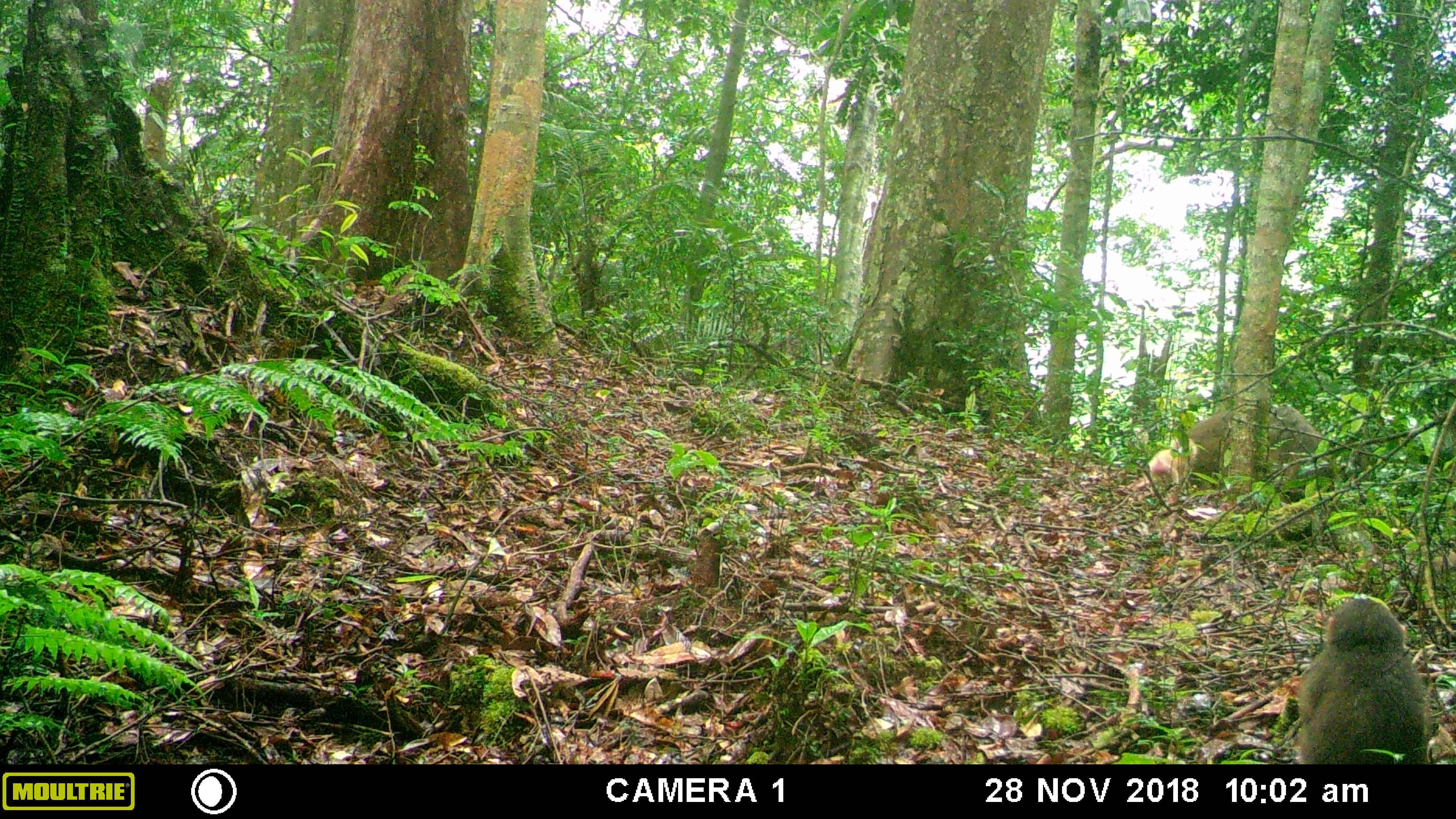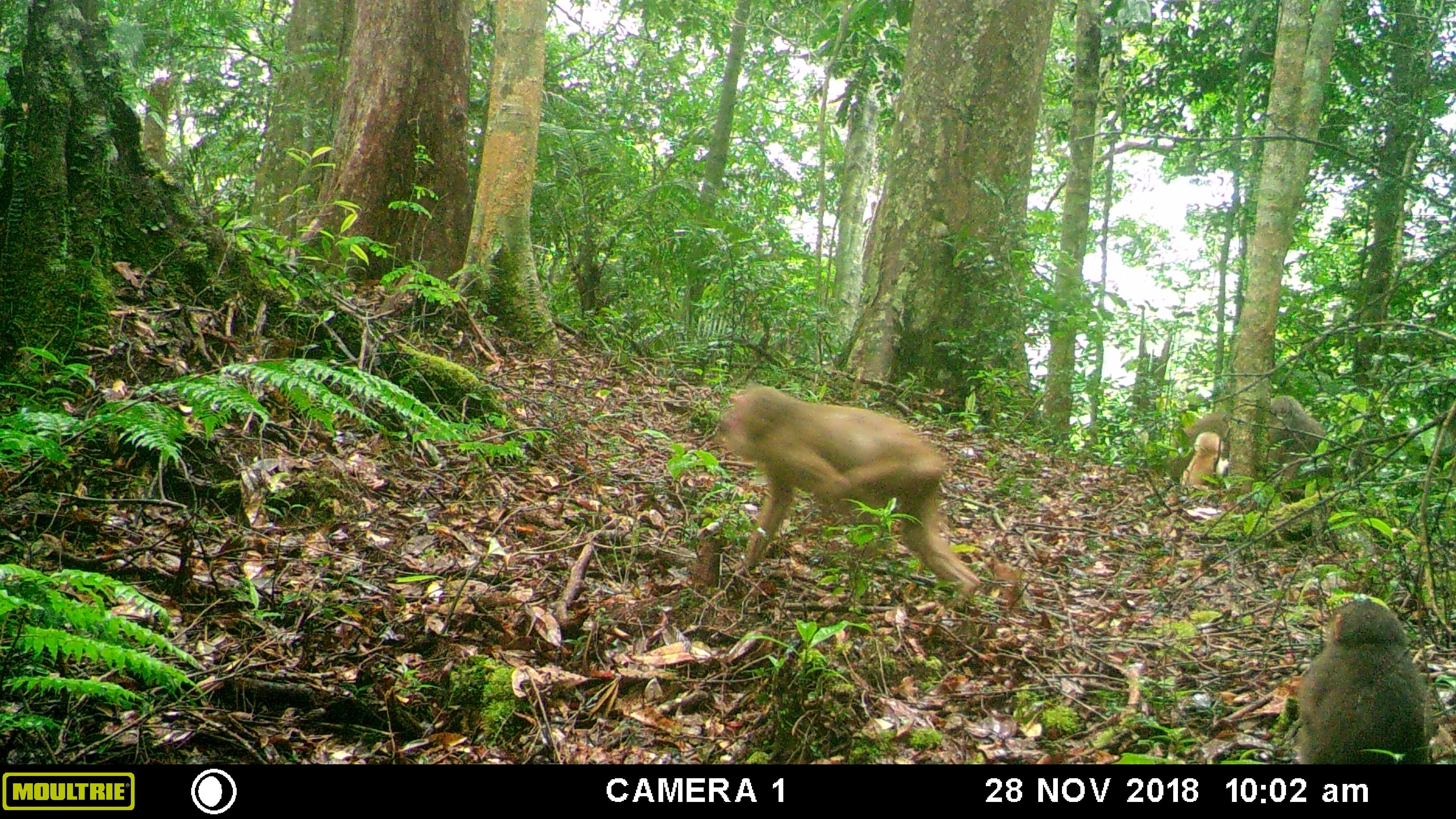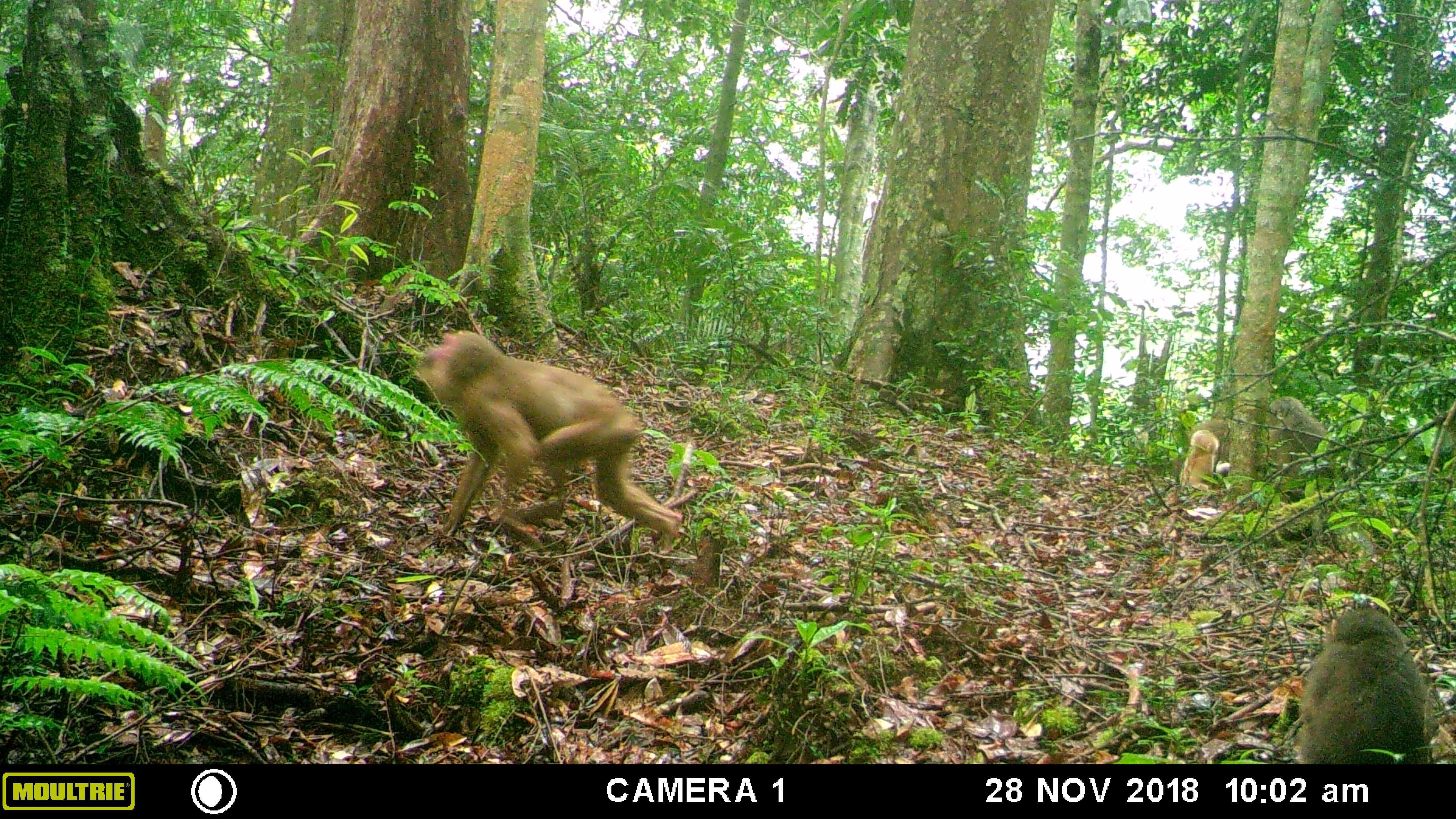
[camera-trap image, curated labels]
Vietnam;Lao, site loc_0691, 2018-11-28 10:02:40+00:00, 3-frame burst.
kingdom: Animalia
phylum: Chordata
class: Mammalia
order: Primates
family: Cercopithecidae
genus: Macaca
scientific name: Macaca arctoides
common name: stump-tailed macaque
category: stump tailed macaque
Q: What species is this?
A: Stump tailed macaque (stump-tailed macaque) (Macaca arctoides).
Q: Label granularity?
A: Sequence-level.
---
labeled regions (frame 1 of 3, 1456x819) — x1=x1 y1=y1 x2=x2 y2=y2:
stump tailed macaque: x1=1296 y1=597 x2=1433 y2=764; x1=1186 y1=403 x2=1323 y2=490; x1=1127 y1=437 x2=1200 y2=511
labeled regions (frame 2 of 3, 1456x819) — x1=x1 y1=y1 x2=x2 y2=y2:
stump tailed macaque: x1=717 y1=383 x2=980 y2=607; x1=1294 y1=598 x2=1435 y2=764; x1=1162 y1=395 x2=1327 y2=498; x1=1179 y1=430 x2=1228 y2=491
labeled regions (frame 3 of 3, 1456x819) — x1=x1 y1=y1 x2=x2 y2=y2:
stump tailed macaque: x1=415 y1=330 x2=682 y2=548; x1=1295 y1=607 x2=1432 y2=764; x1=1189 y1=396 x2=1328 y2=478; x1=1179 y1=429 x2=1220 y2=491